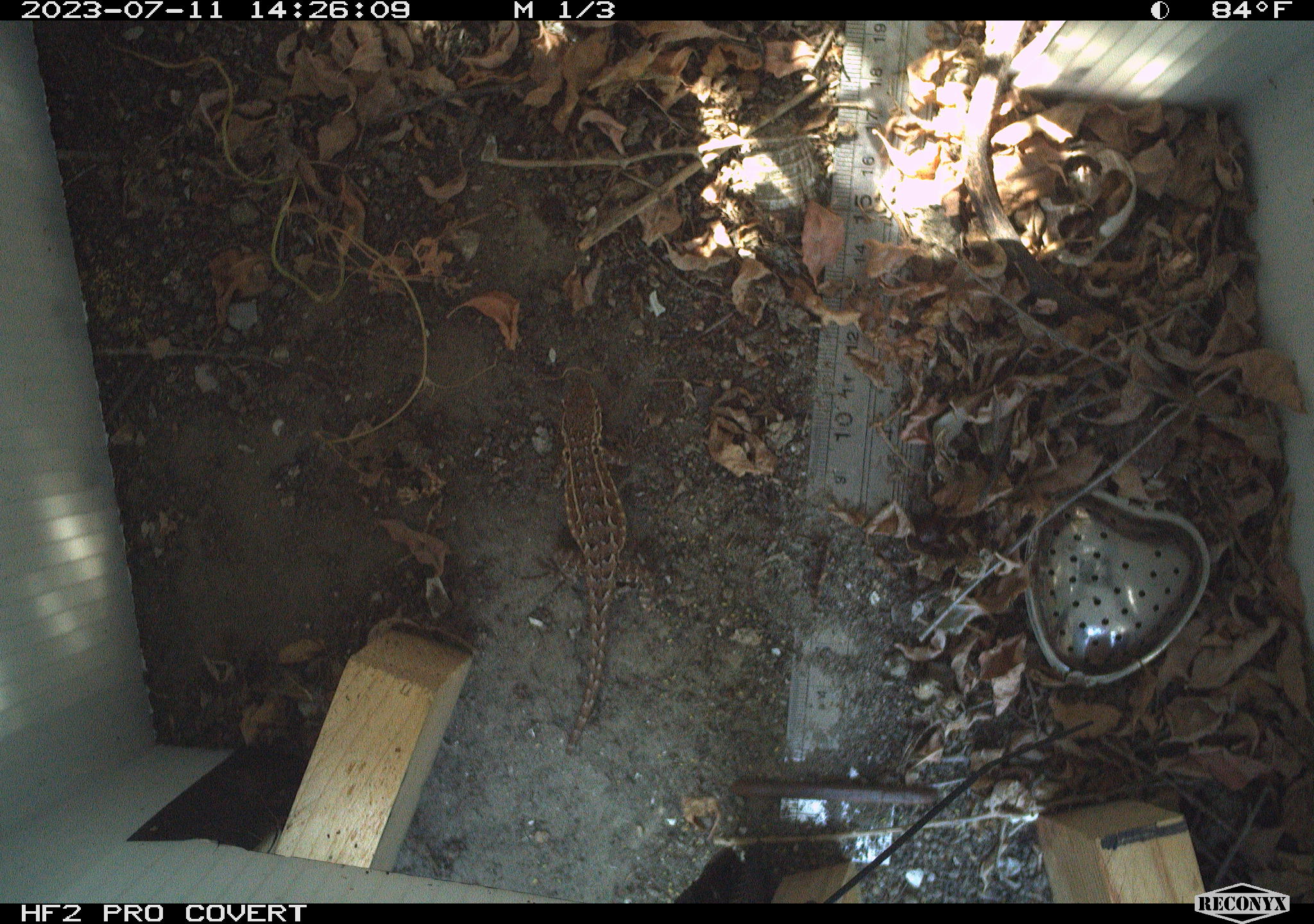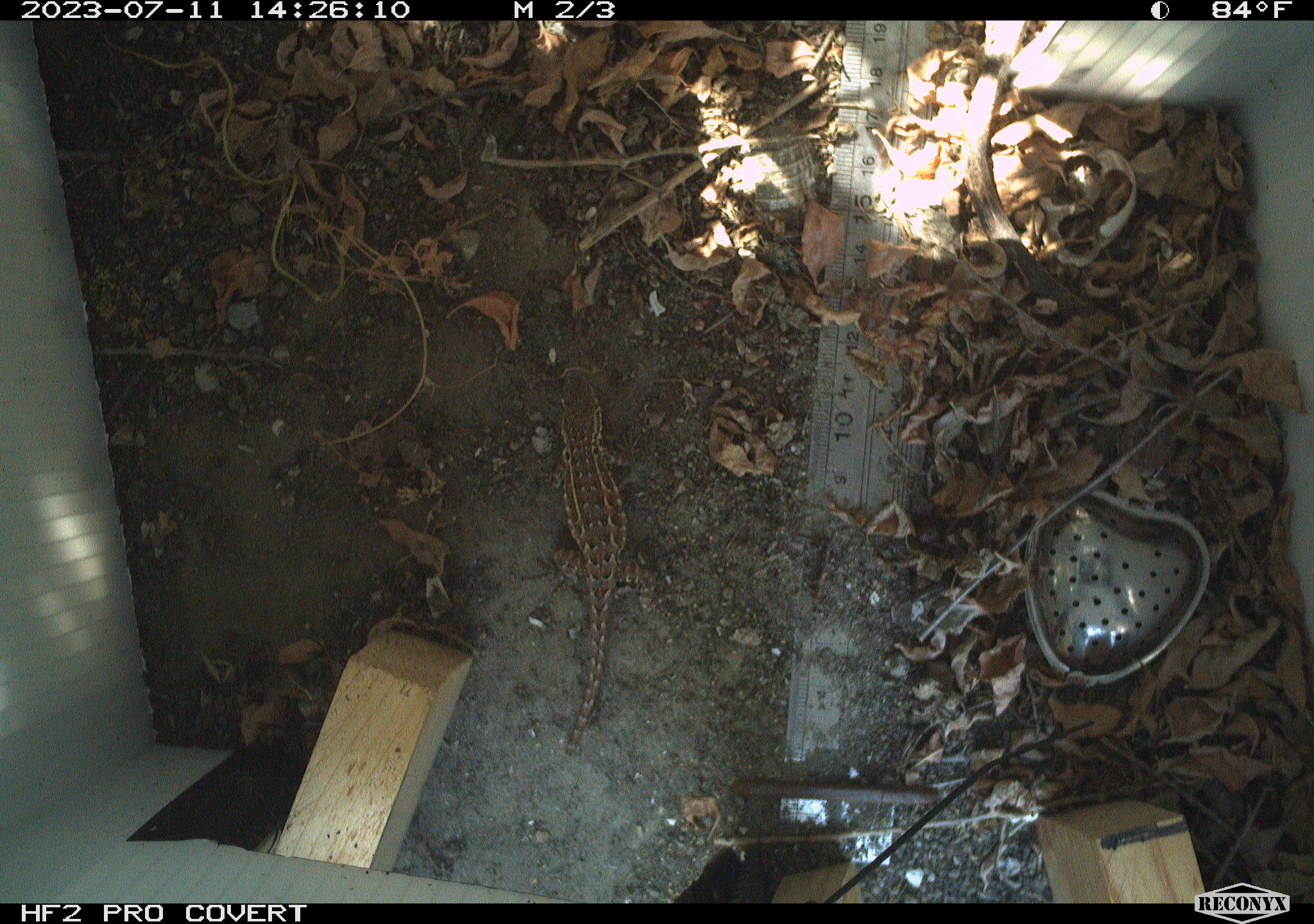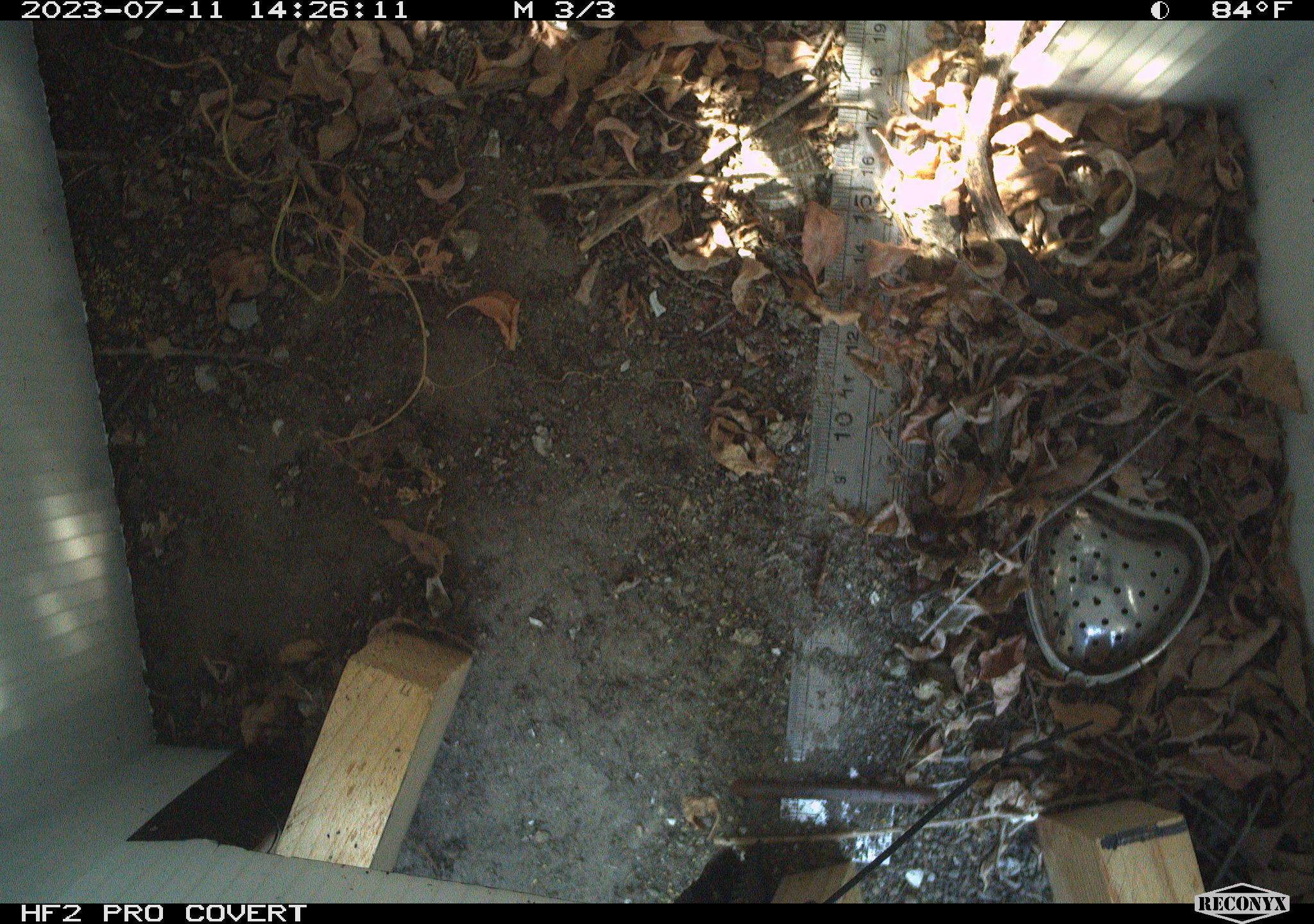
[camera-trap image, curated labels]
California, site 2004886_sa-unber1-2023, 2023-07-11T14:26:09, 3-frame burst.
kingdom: Animalia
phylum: Chordata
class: Reptilia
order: Squamata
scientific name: Squamata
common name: lizards and snakes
Lizards and snakes (Squamata).